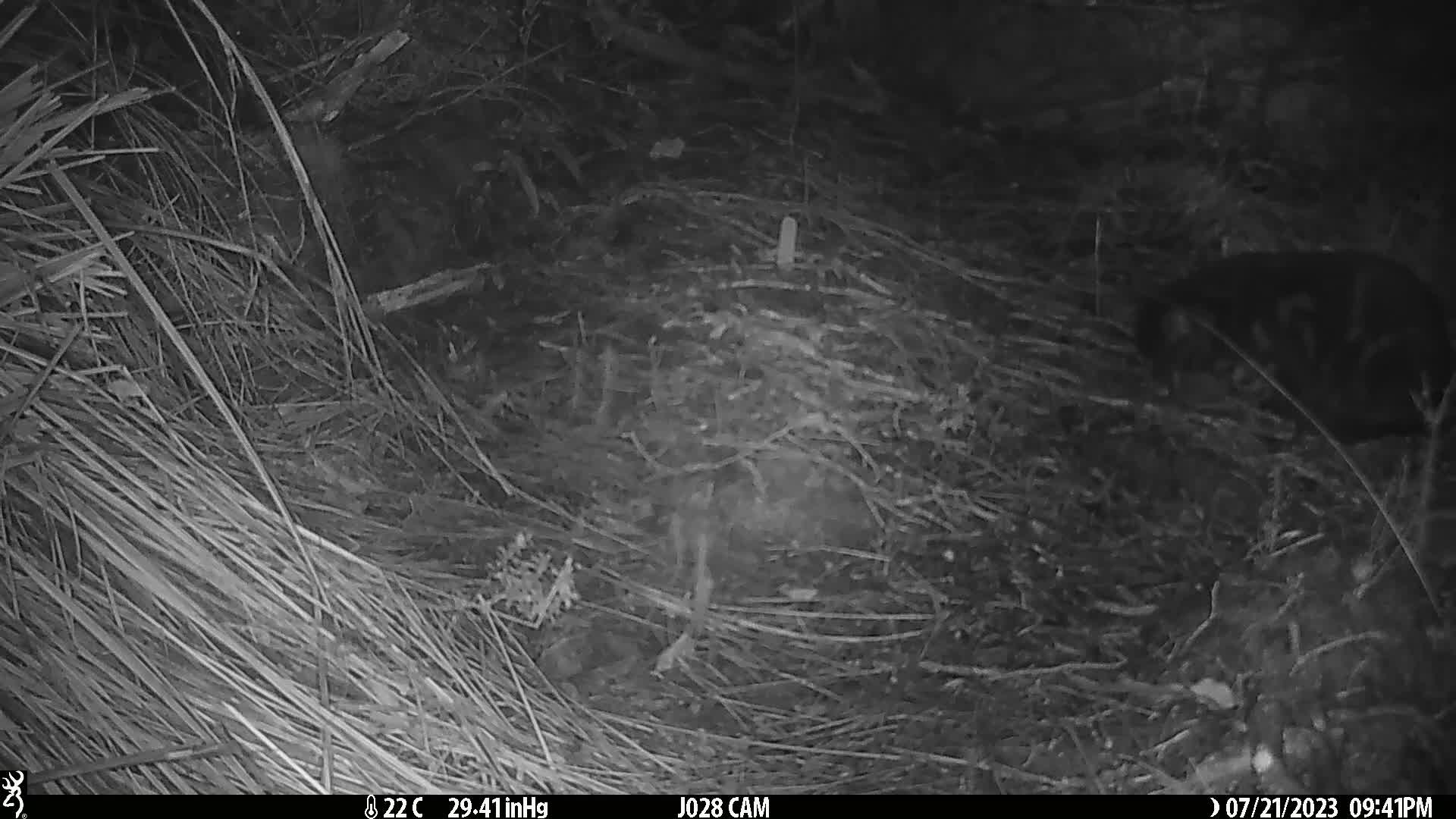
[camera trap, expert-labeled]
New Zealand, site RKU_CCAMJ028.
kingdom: Animalia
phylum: Chordata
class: Mammalia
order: Carnivora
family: Felidae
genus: Felis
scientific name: Felis catus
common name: domestic cat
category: cat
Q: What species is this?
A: Cat (domestic cat) (Felis catus).